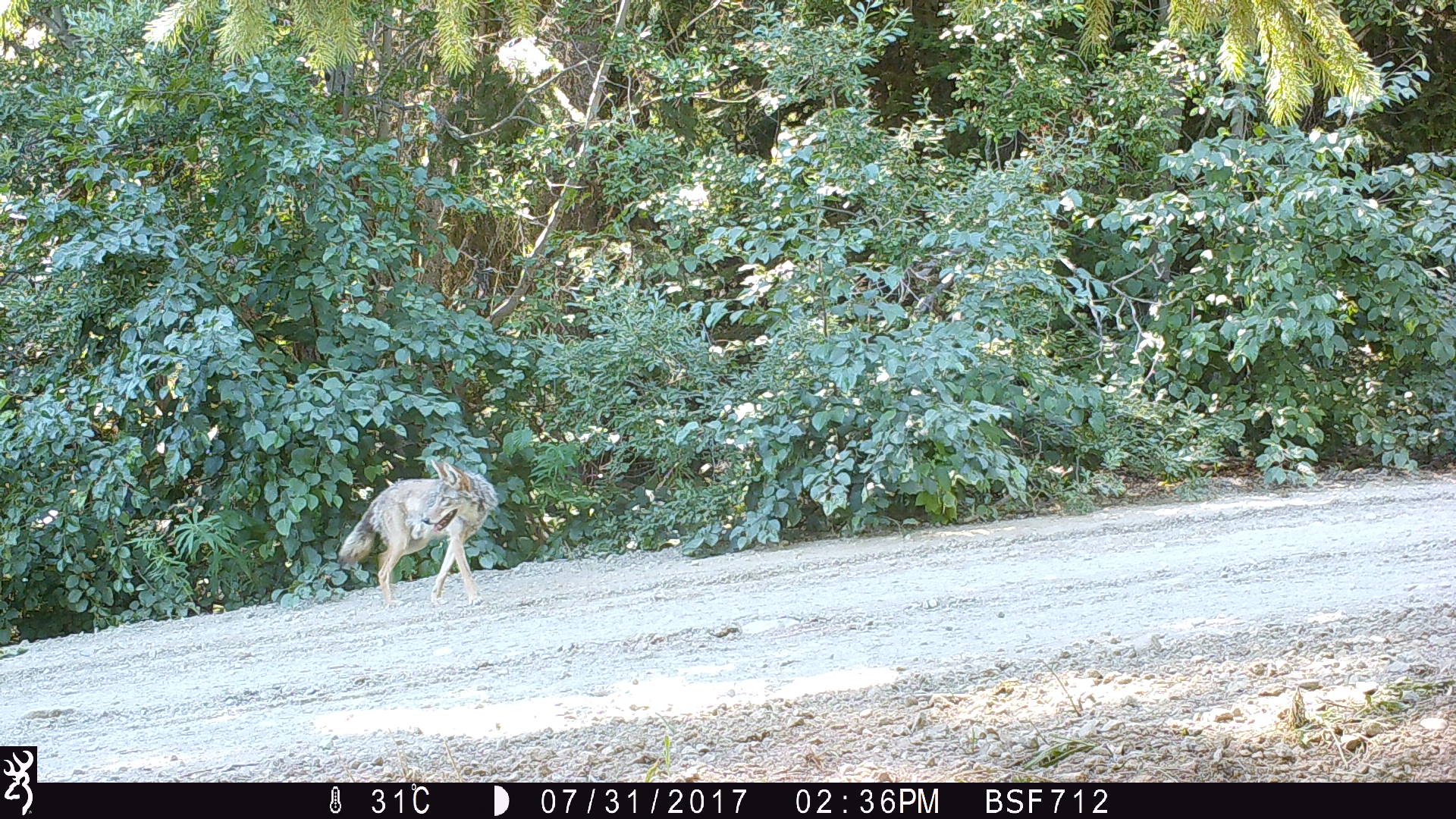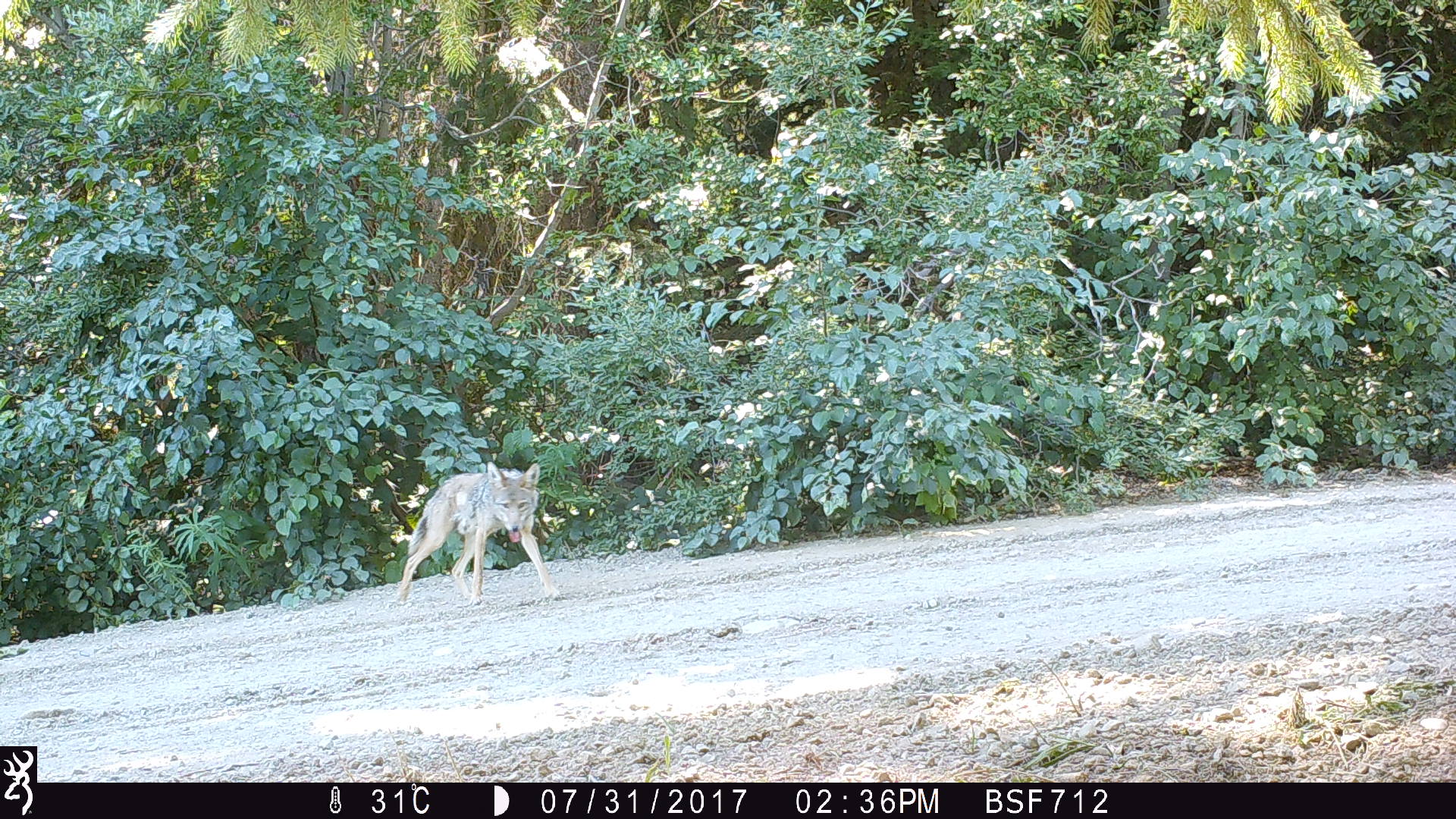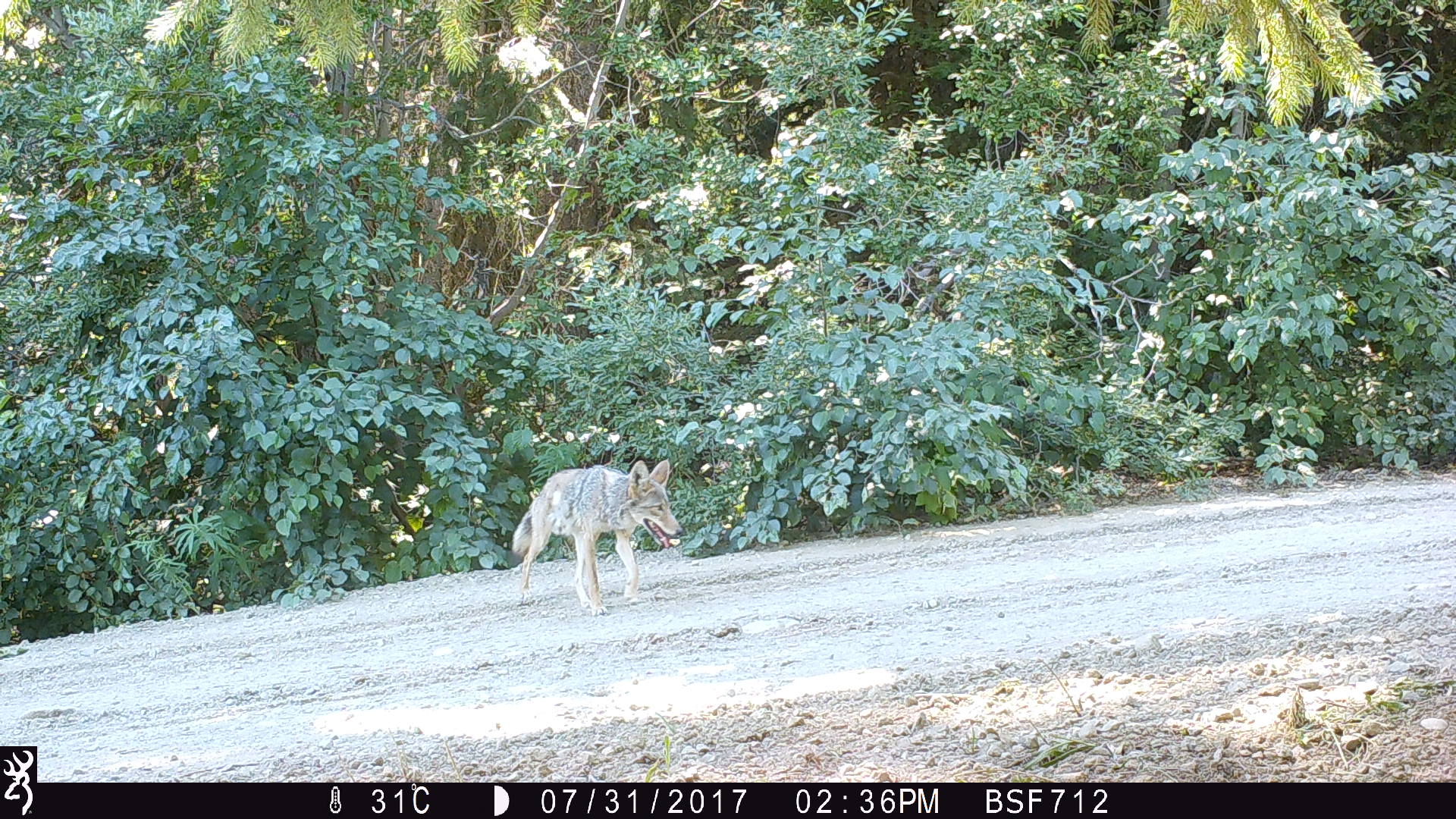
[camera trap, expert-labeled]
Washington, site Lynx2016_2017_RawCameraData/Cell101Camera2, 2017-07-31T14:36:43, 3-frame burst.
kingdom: Animalia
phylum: Chordata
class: Mammalia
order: Carnivora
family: Canidae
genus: Canis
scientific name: Canis latrans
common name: coyote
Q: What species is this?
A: Canis latrans (coyote).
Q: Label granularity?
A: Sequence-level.